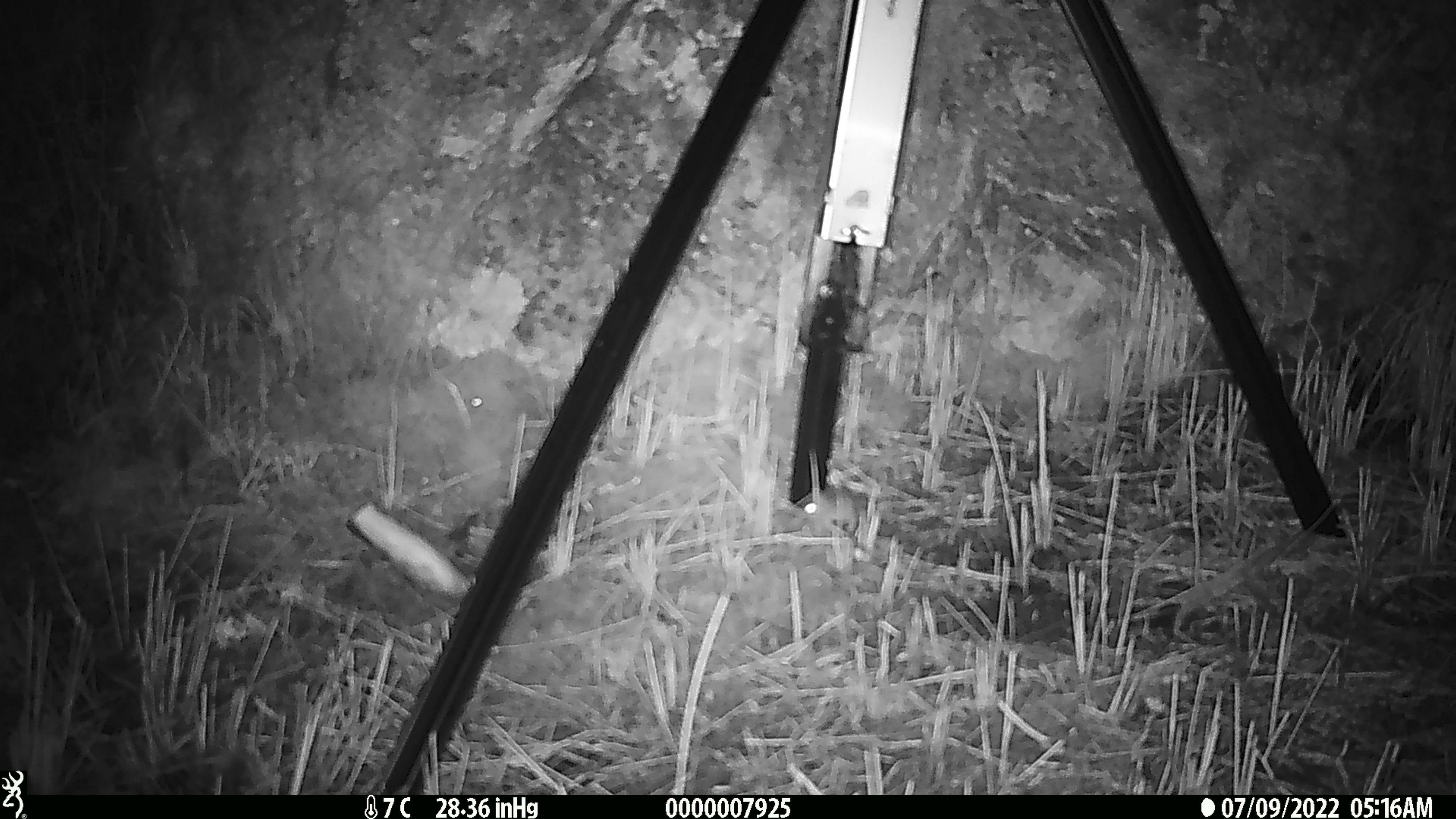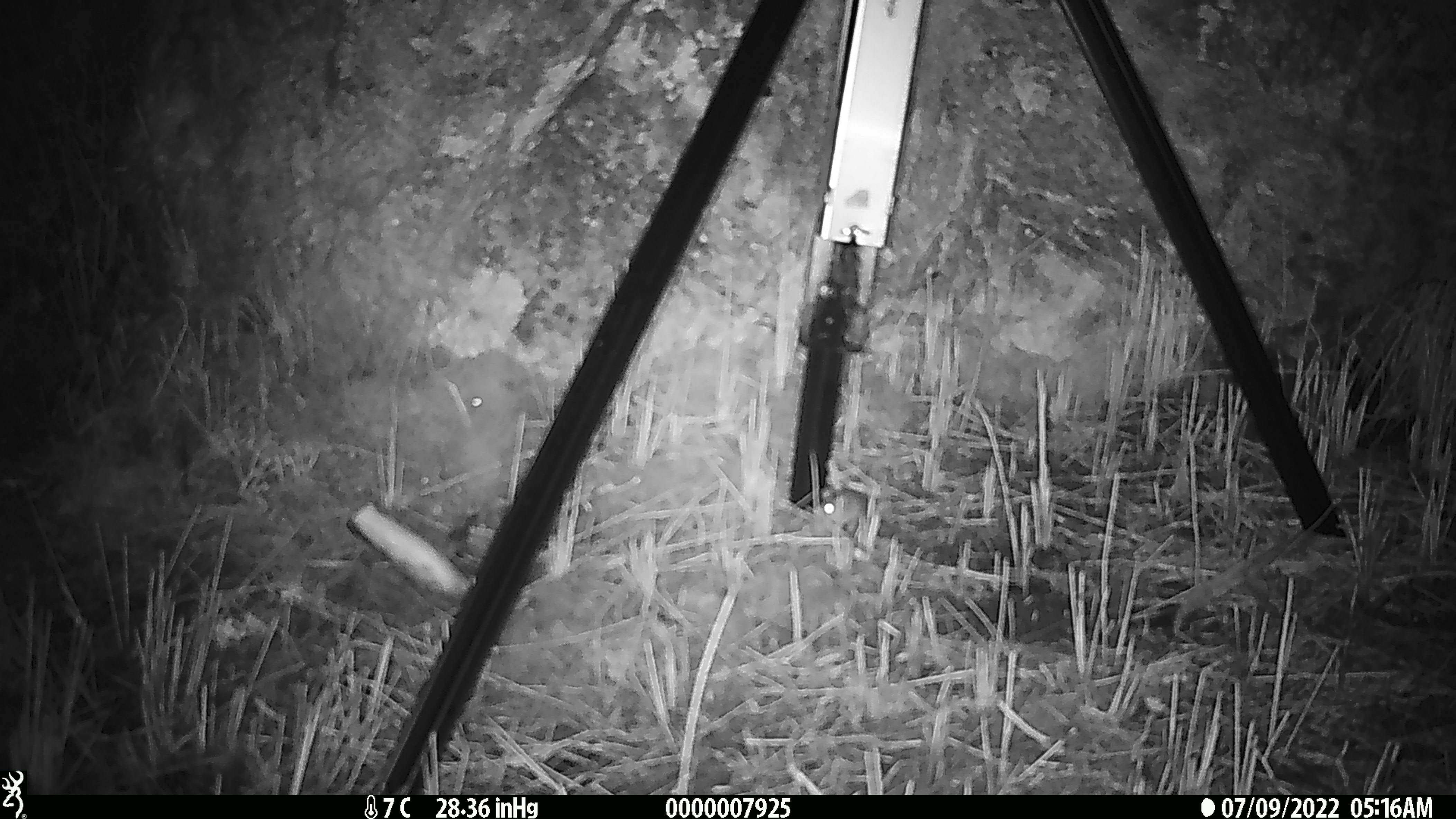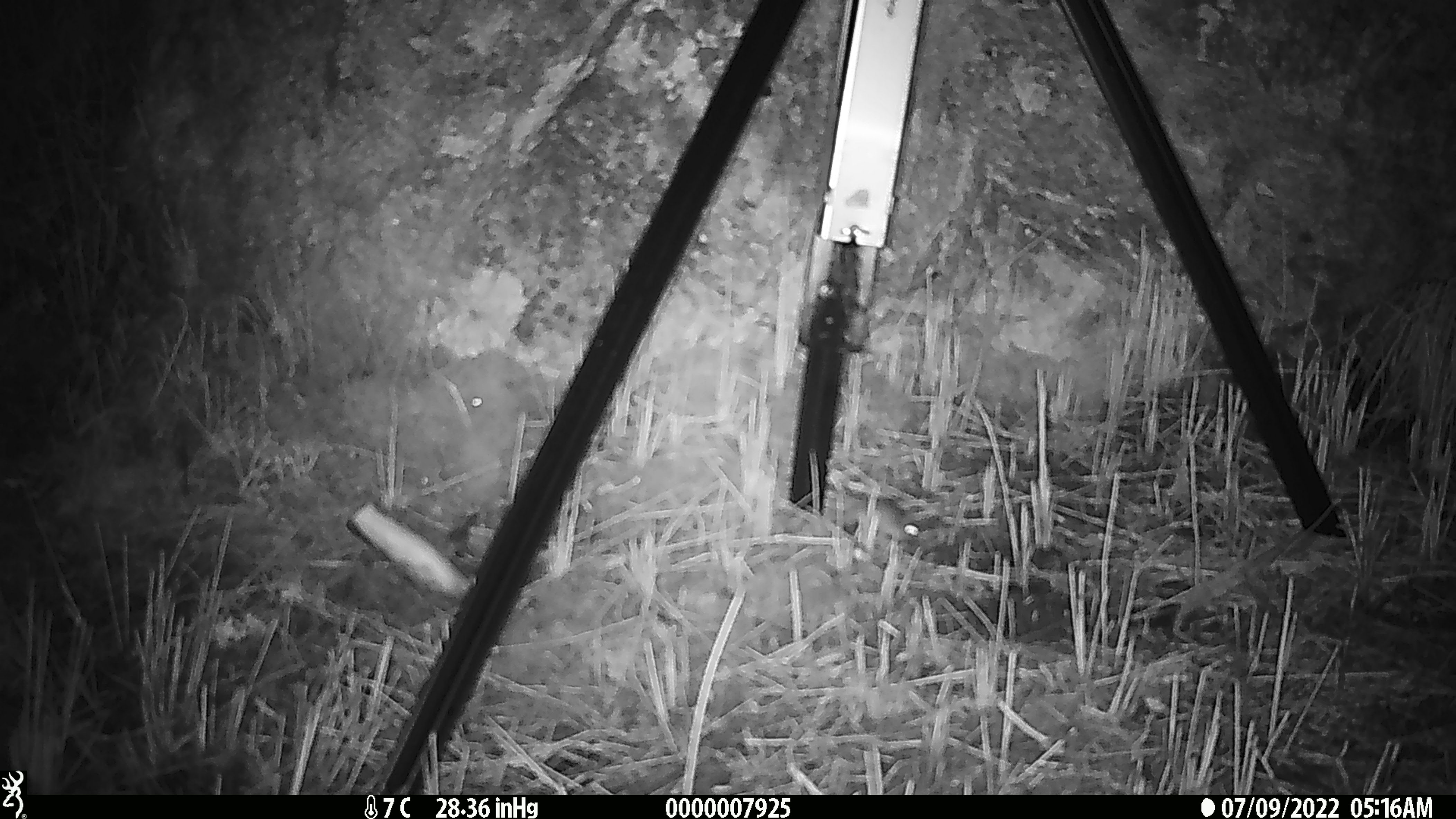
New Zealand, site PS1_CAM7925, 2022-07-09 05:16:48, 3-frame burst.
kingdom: Animalia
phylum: Chordata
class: Mammalia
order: Rodentia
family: Muridae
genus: Mus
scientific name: Mus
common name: mouse